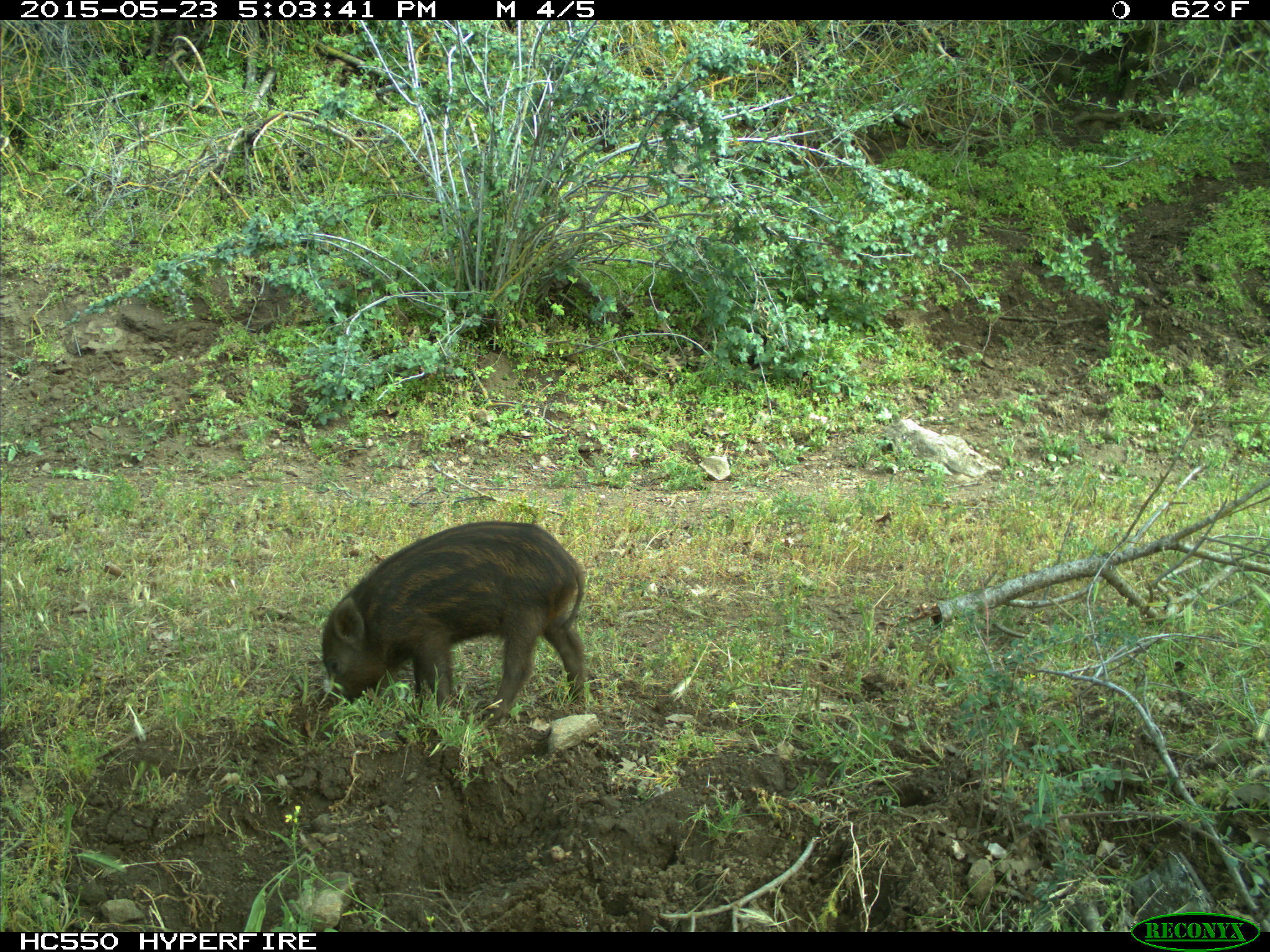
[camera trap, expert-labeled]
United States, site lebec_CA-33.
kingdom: Animalia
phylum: Chordata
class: Mammalia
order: Artiodactyla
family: Suidae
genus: Sus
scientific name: Sus scrofa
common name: wild boar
Sus scrofa (wild boar).